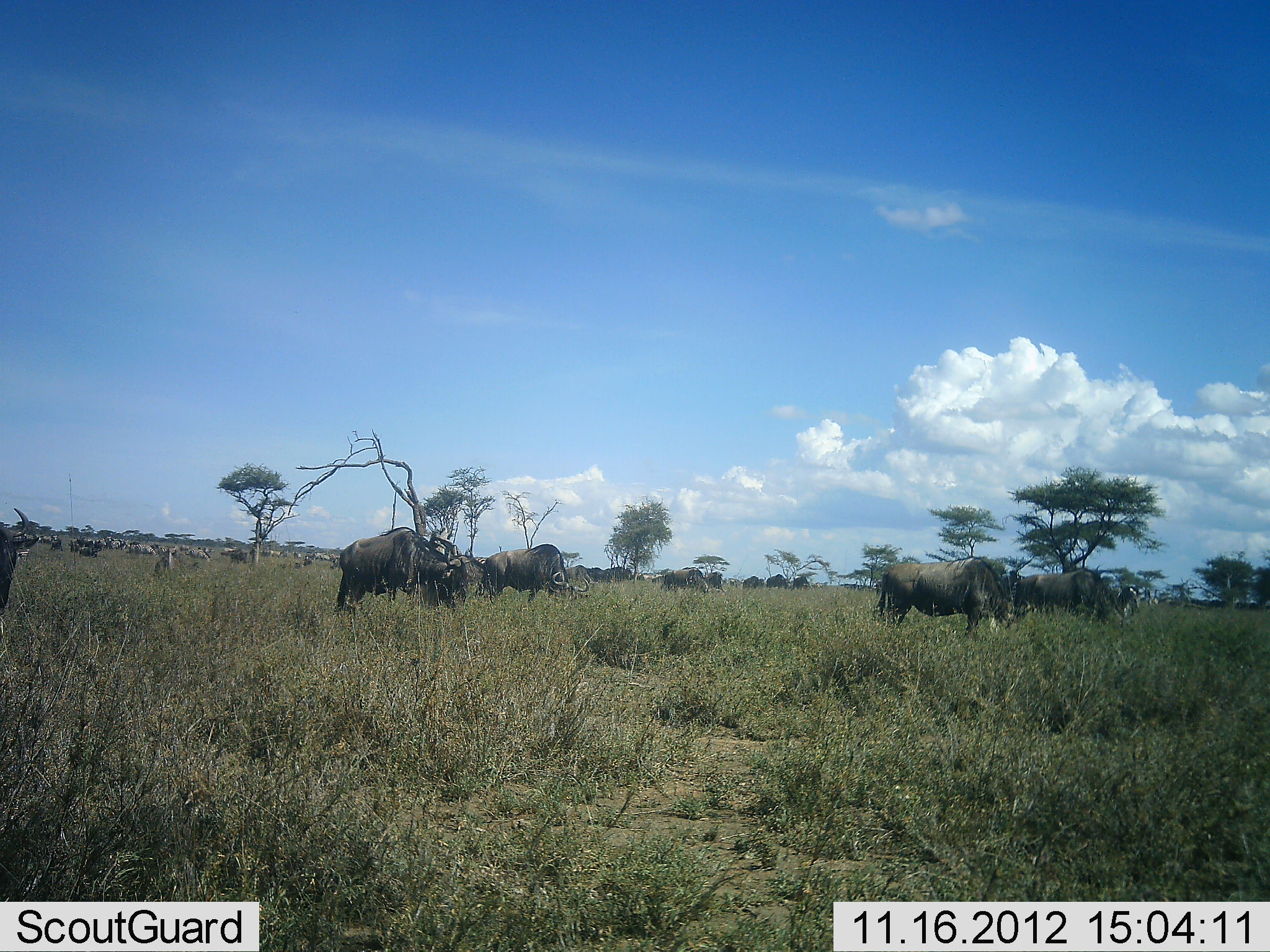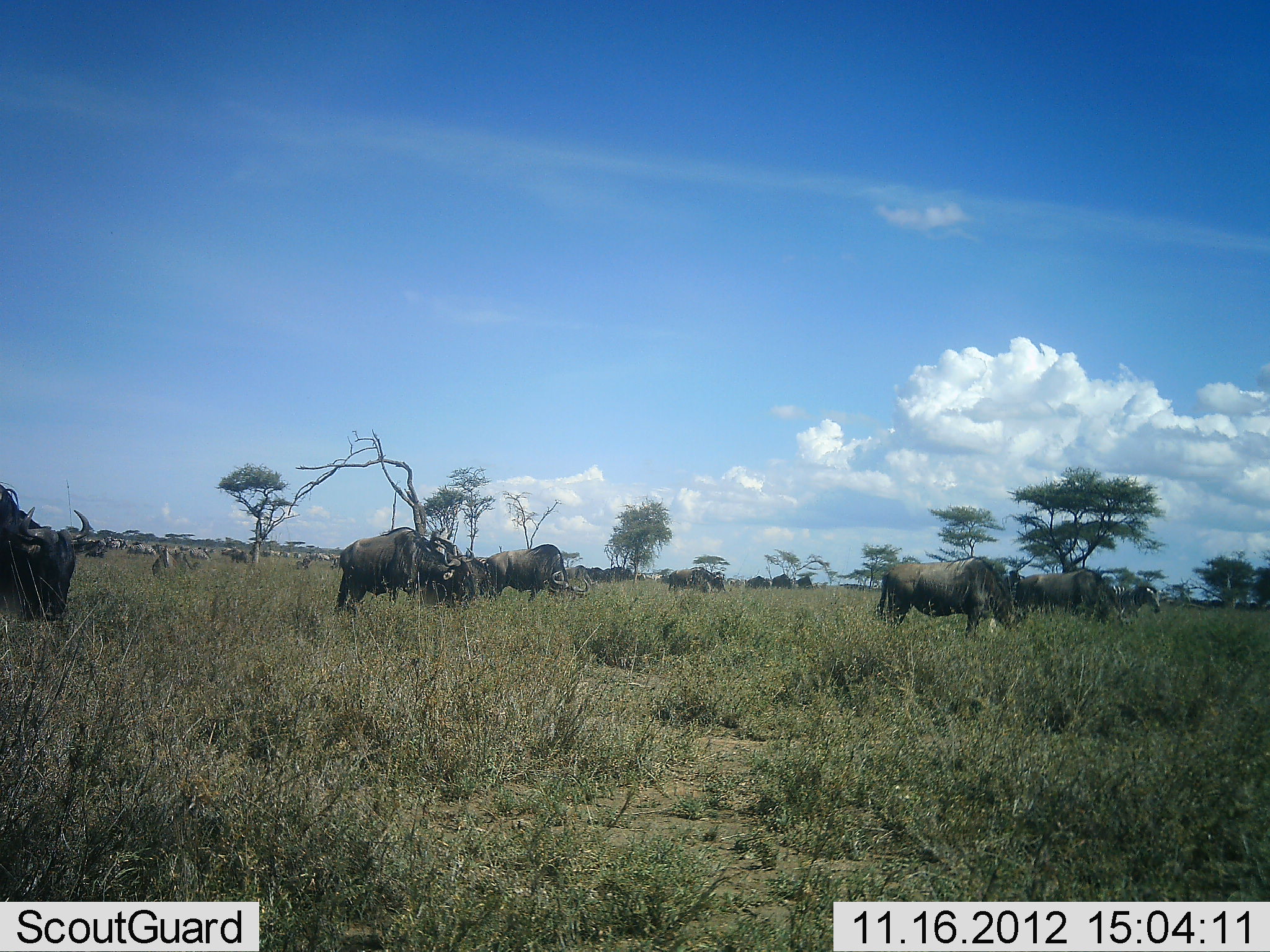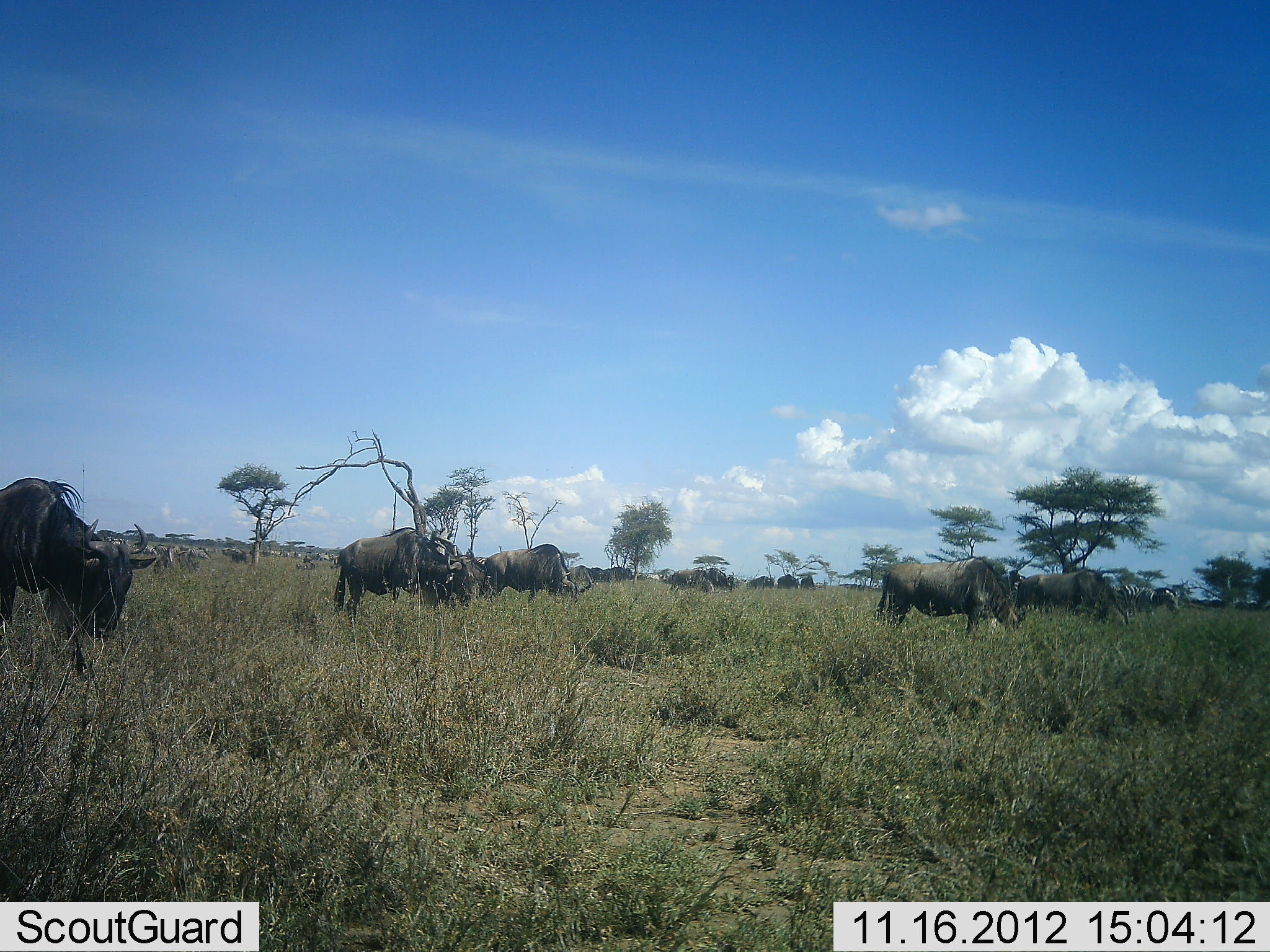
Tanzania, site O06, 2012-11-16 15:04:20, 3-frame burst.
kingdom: Animalia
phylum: Chordata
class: Mammalia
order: Artiodactyla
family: Bovidae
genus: Connochaetes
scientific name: Connochaetes taurinus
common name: blue wildebeest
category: wildebeest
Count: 11-50.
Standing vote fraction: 50%.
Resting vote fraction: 0%.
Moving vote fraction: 44%.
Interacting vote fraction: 0%.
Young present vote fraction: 0%.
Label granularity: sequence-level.